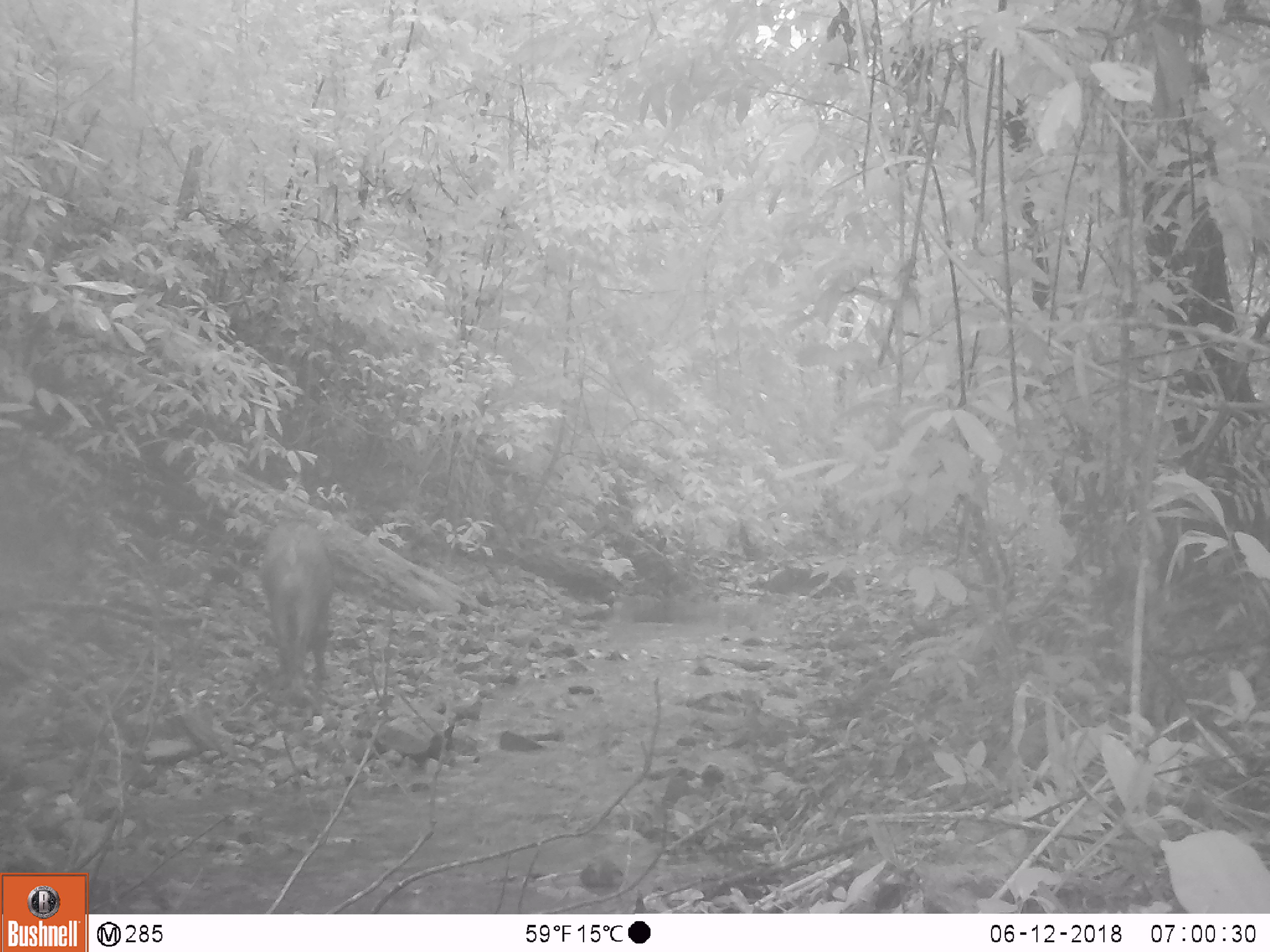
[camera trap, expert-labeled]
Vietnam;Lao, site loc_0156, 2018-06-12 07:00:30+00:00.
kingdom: Animalia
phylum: Chordata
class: Mammalia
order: Artiodactyla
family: Suidae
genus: Sus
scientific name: Sus scrofa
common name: eurasian wild pig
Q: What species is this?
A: Eurasian wild pig (Sus scrofa).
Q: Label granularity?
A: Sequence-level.